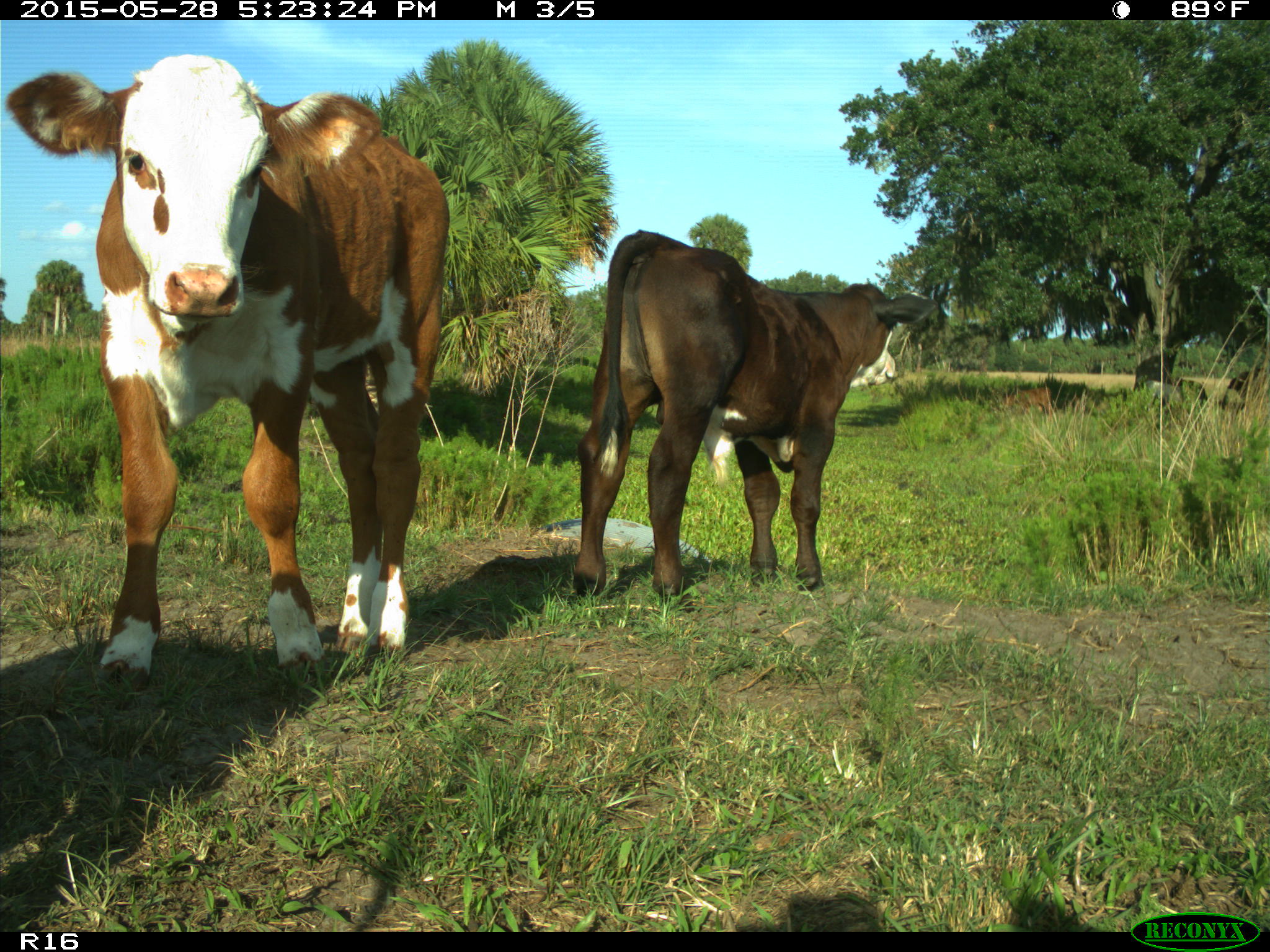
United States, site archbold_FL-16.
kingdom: Animalia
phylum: Chordata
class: Mammalia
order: Artiodactyla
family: Bovidae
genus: Bos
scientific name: Bos taurus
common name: domestic cow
Bos taurus (domestic cow).